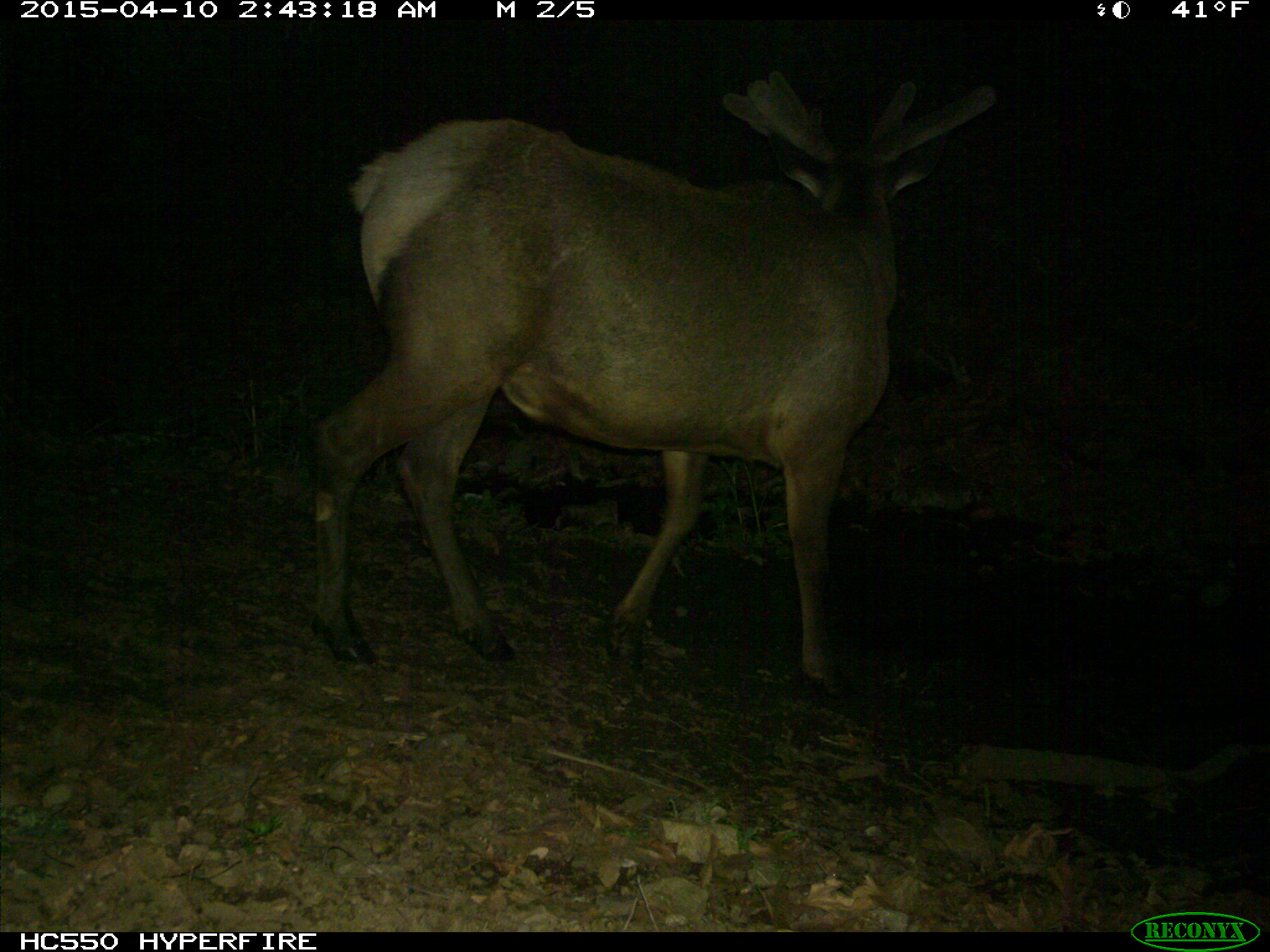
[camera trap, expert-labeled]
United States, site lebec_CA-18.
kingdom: Animalia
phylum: Chordata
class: Mammalia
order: Artiodactyla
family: Cervidae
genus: Cervus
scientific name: Cervus canadensis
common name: elk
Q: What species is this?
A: Cervus canadensis (elk).